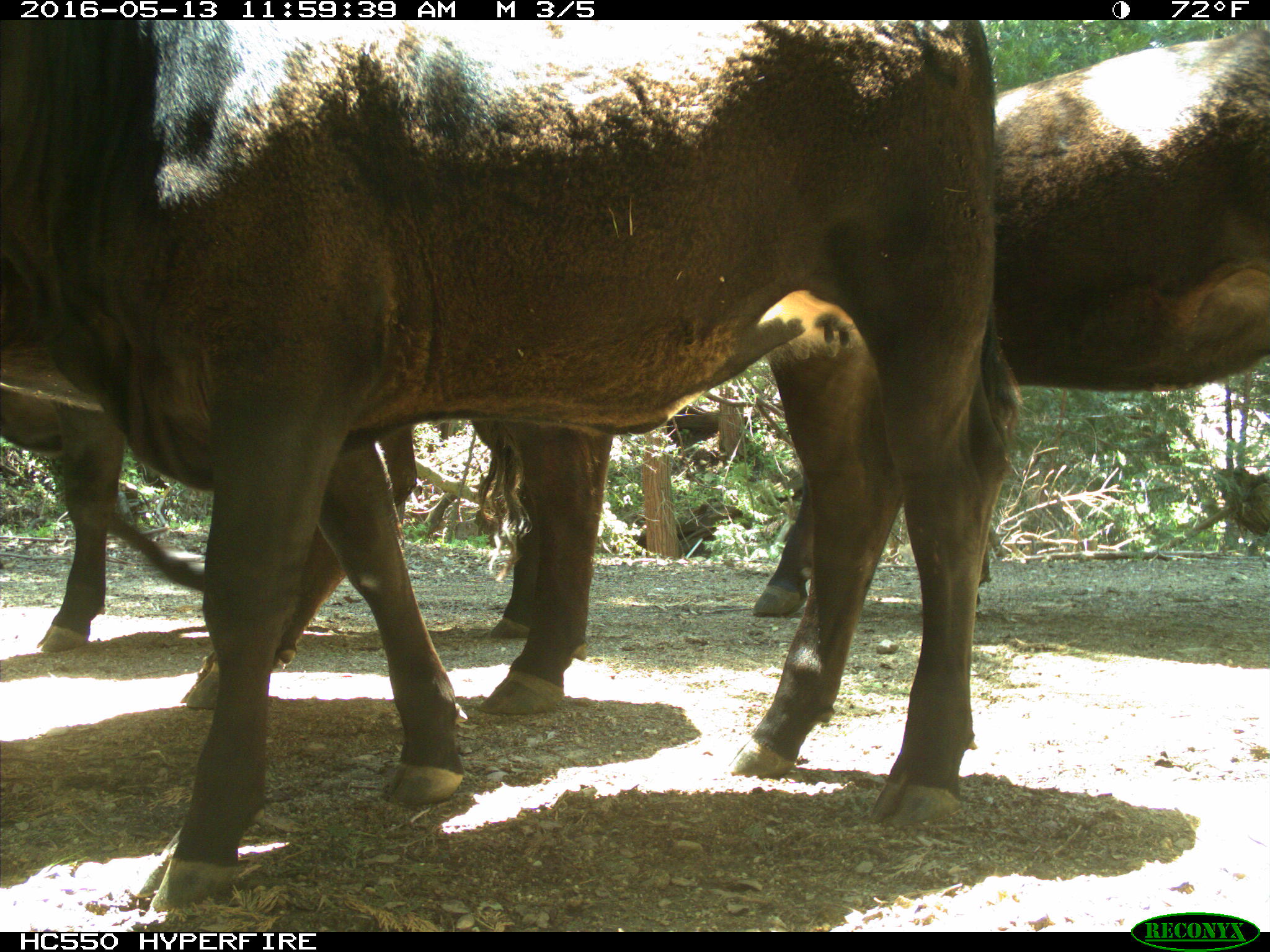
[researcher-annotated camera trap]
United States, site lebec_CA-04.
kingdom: Animalia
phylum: Chordata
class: Mammalia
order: Artiodactyla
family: Bovidae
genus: Bos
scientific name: Bos taurus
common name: domestic cow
Bos taurus (domestic cow).